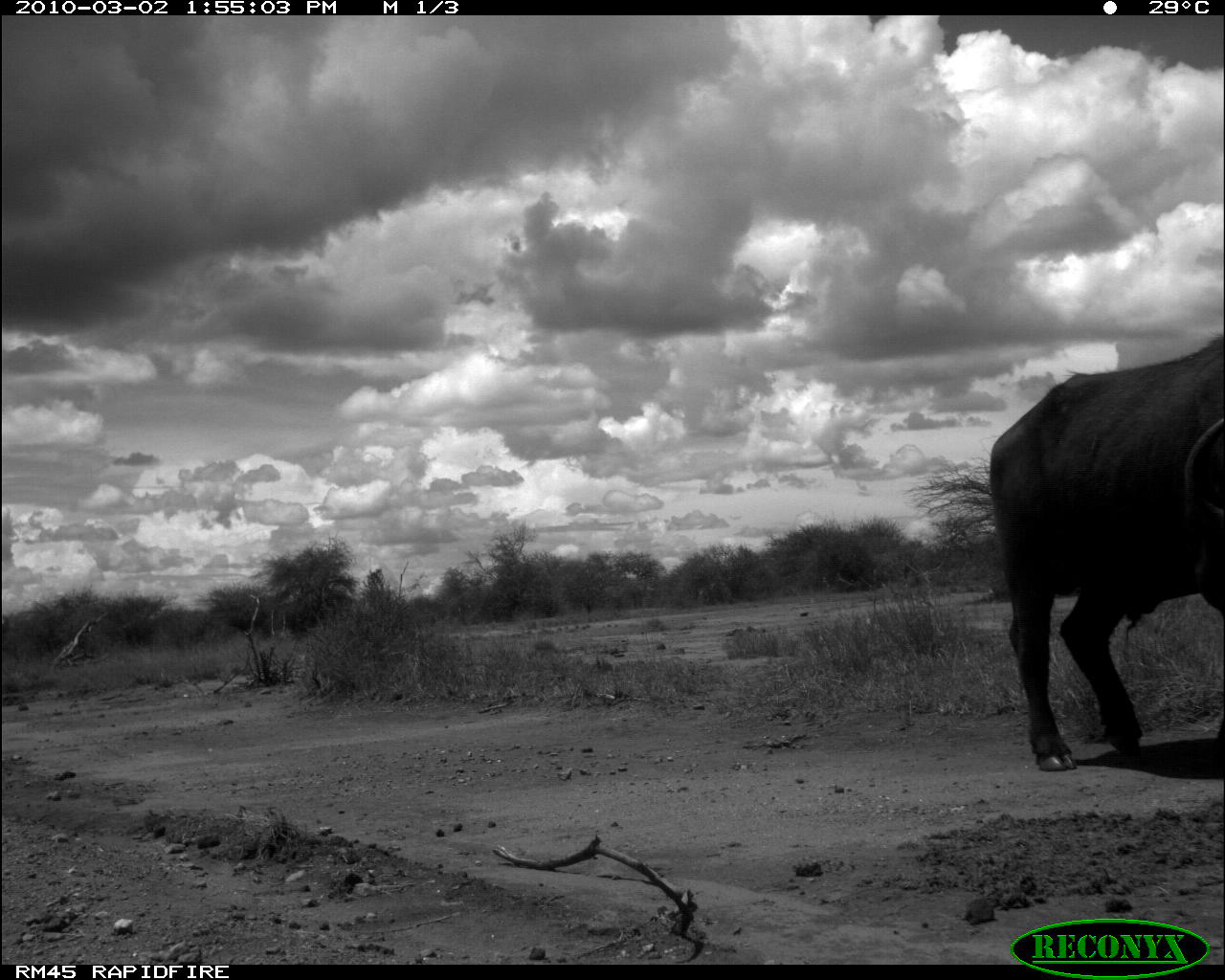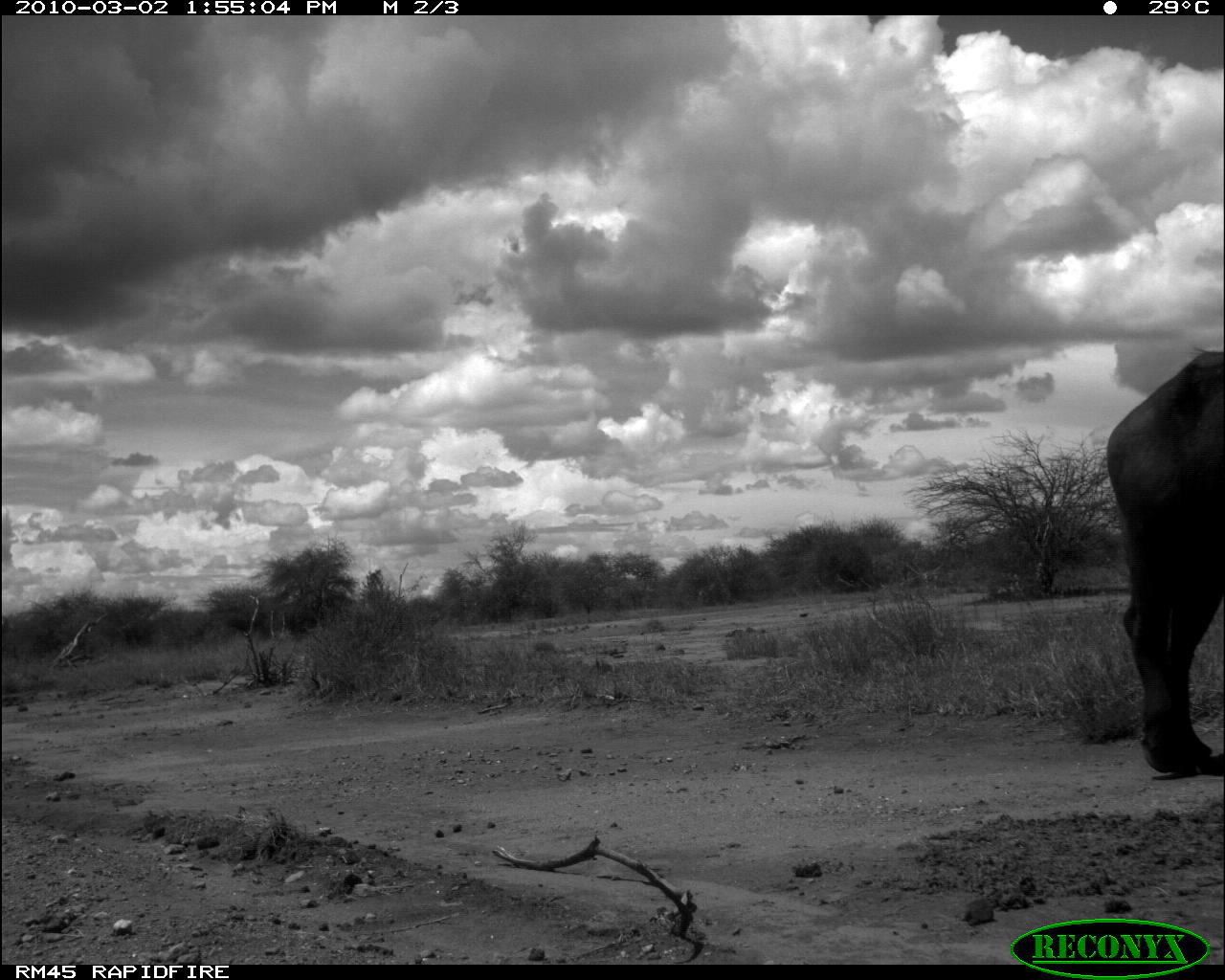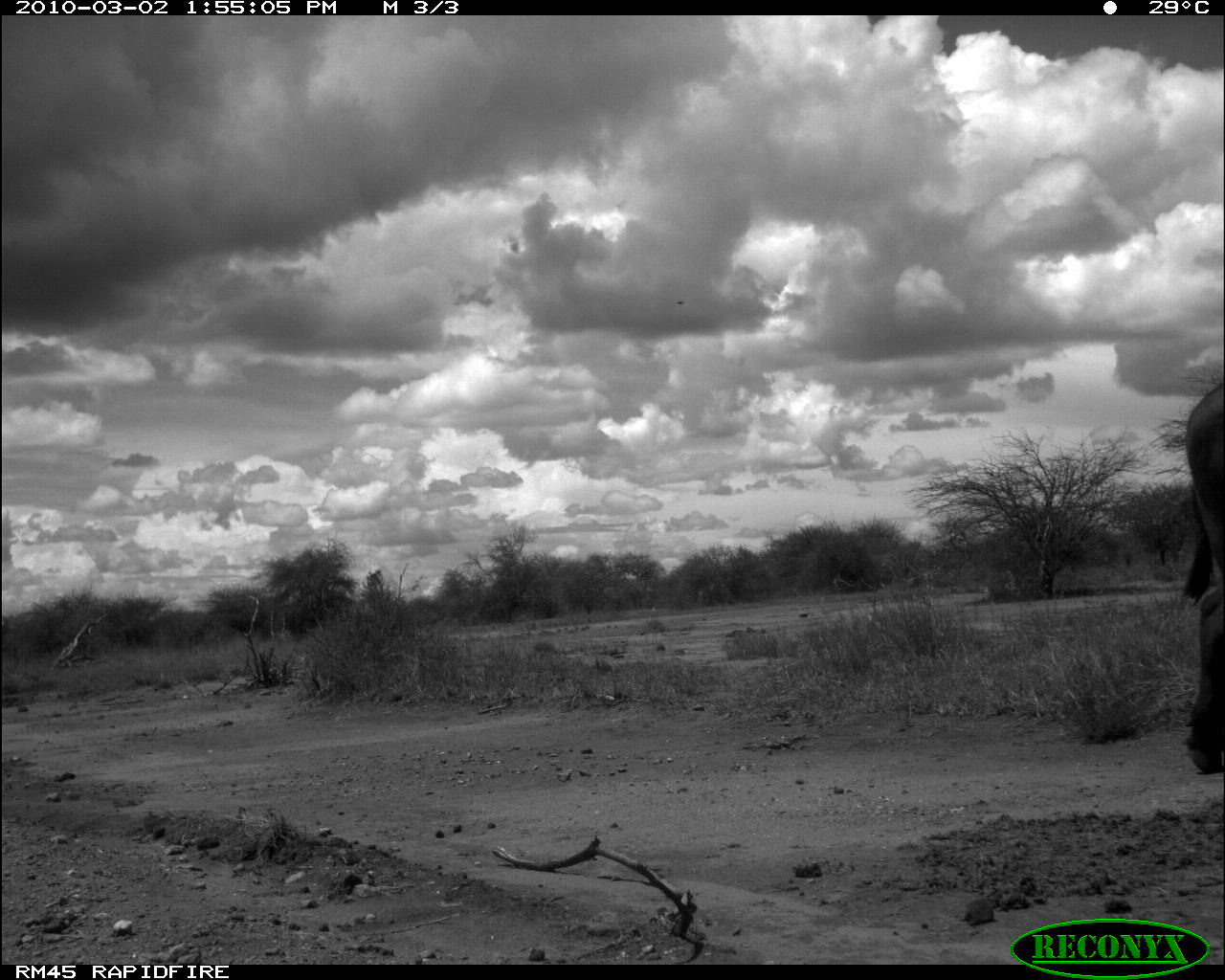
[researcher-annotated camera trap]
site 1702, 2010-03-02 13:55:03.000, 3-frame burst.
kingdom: Animalia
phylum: Chordata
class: Mammalia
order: Artiodactyla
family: Bovidae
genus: Syncerus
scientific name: Syncerus caffer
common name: african buffalo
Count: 1.